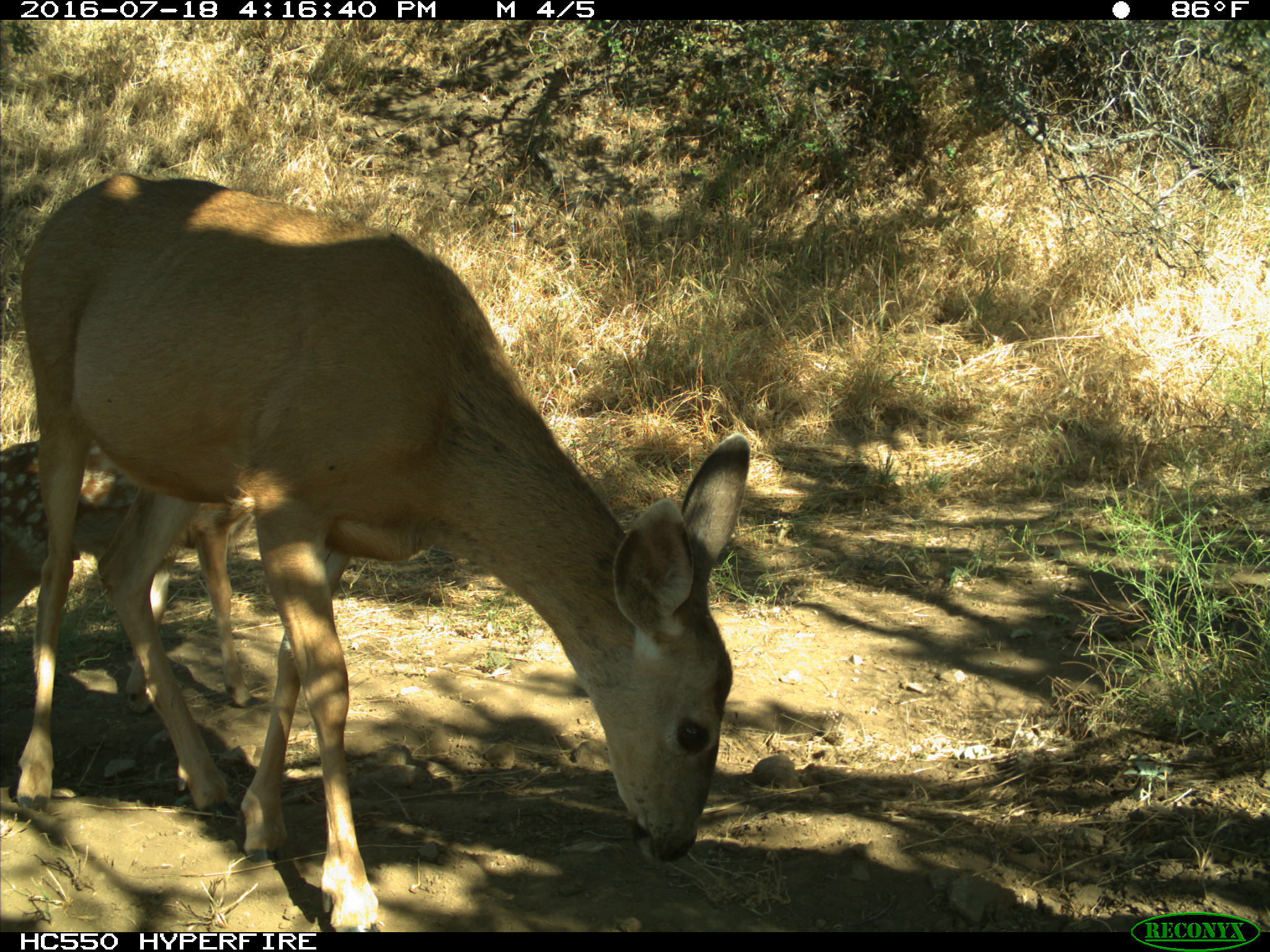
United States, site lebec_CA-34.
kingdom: Animalia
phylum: Chordata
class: Mammalia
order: Artiodactyla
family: Cervidae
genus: Odocoileus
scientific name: Odocoileus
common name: deer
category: unidentified deer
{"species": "unidentified deer (deer) (Odocoileus)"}